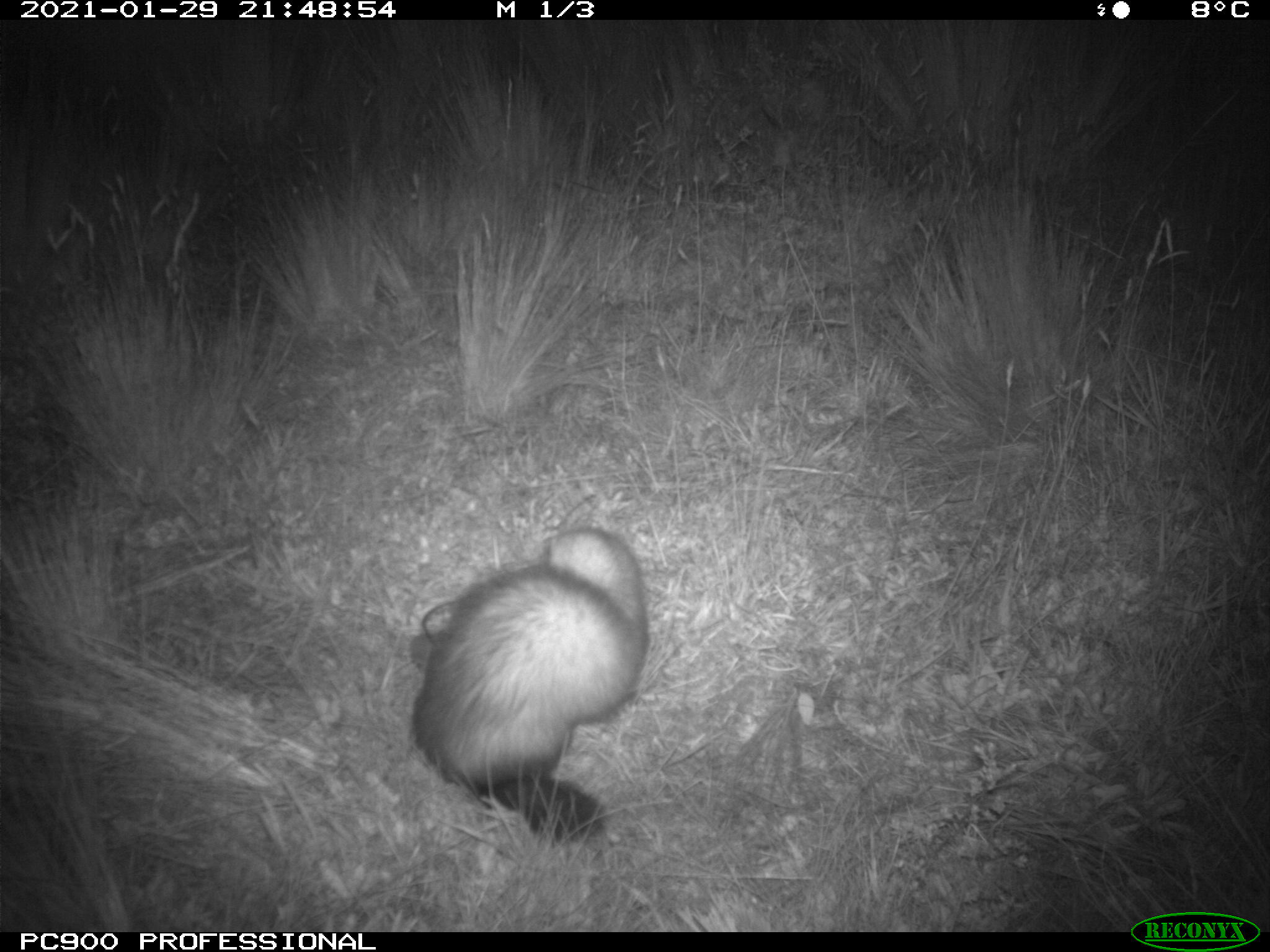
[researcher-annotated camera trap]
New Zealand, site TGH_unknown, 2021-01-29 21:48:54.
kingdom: Animalia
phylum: Chordata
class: Mammalia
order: Carnivora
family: Mustelidae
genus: Mustela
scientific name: Mustela furo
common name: ferret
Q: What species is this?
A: Ferret (Mustela furo).